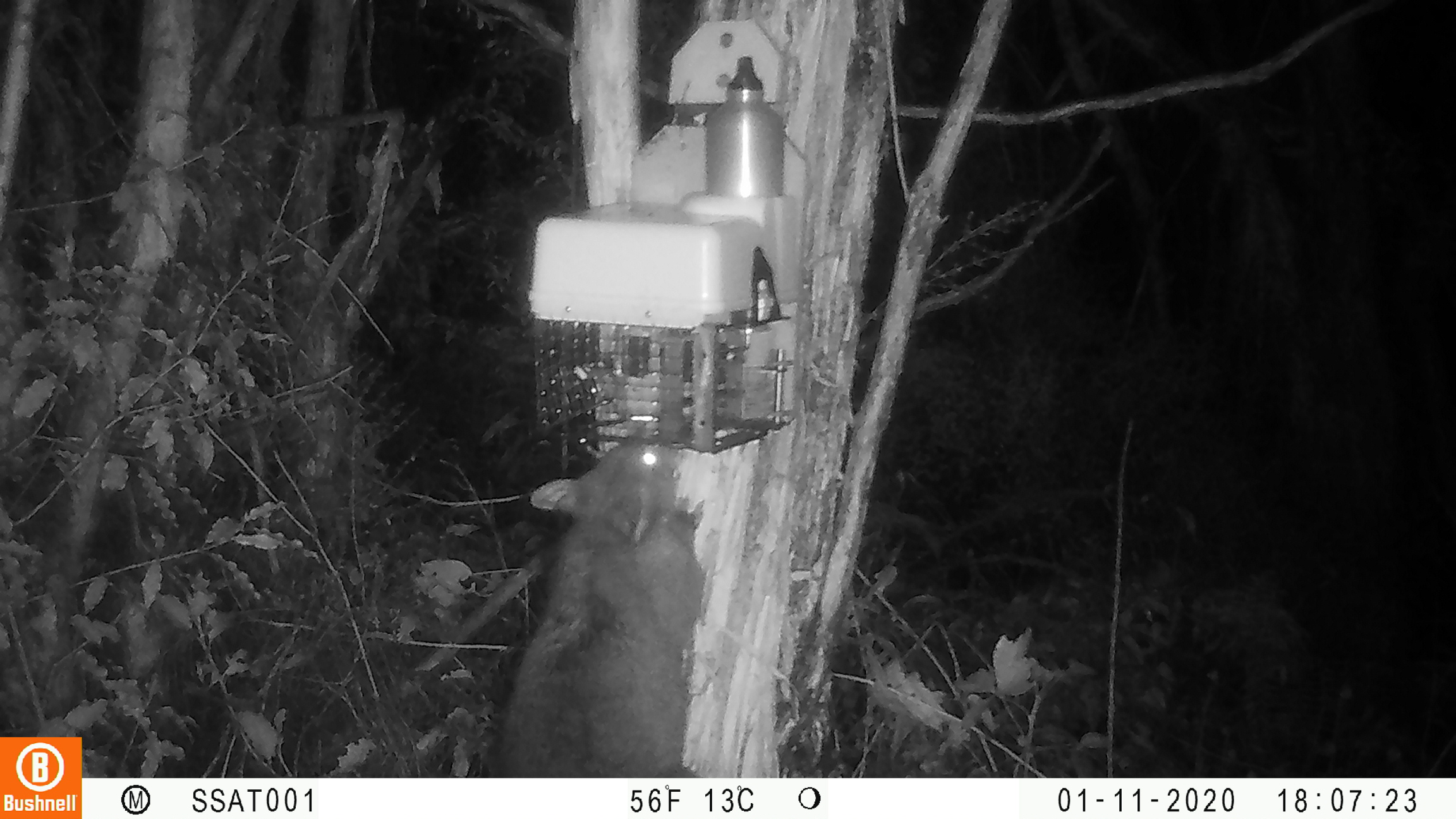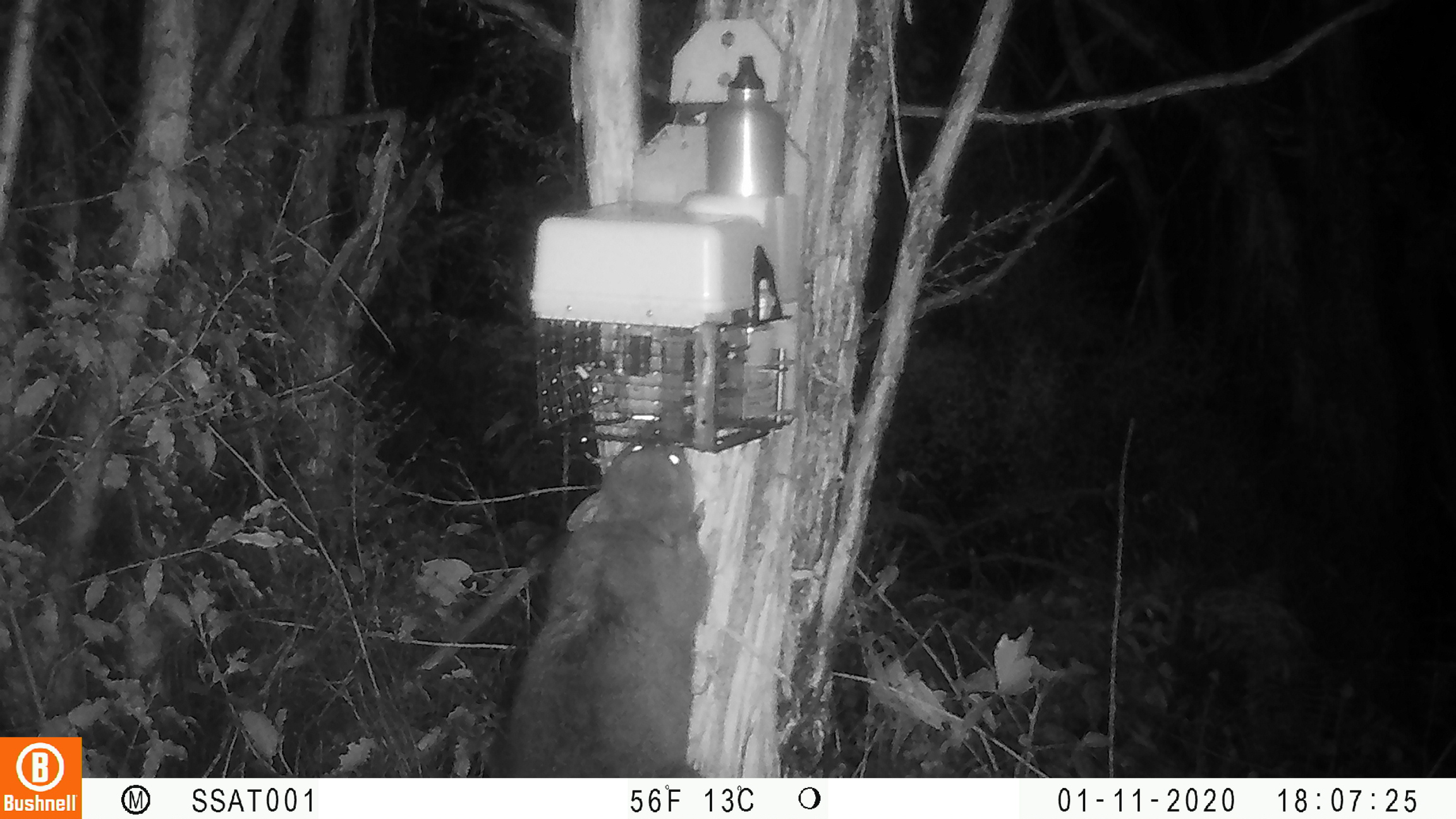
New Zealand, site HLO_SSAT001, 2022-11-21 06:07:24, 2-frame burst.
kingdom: Animalia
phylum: Chordata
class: Mammalia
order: Diprotodontia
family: Phalangeridae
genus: Trichosurus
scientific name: Trichosurus vulpecula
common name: common brushtail possum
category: possum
Possum (common brushtail possum) (Trichosurus vulpecula).